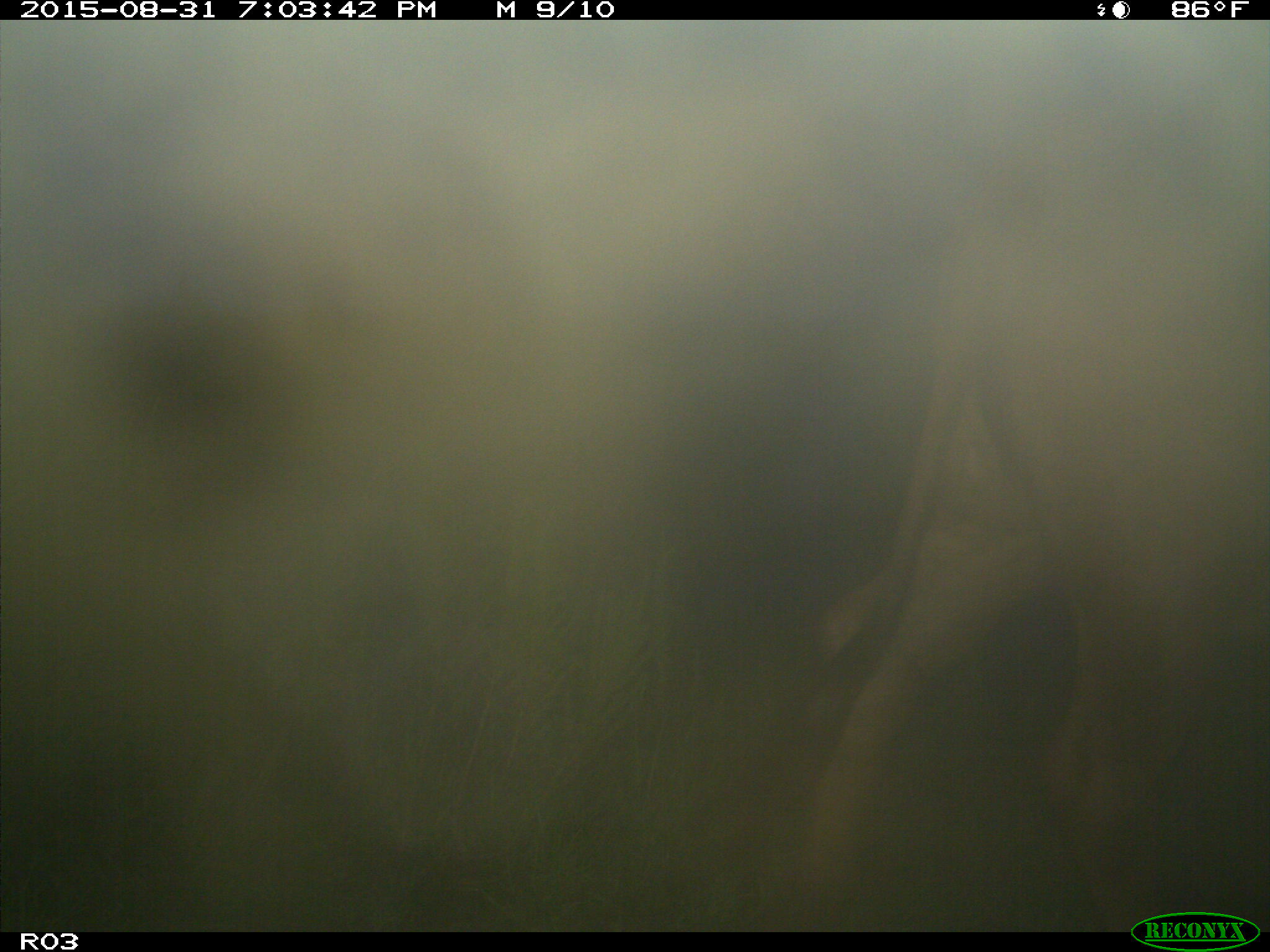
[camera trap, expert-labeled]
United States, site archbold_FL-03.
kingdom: Animalia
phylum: Chordata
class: Mammalia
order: Artiodactyla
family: Bovidae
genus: Bos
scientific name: Bos taurus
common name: domestic cow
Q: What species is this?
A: Bos taurus (domestic cow).